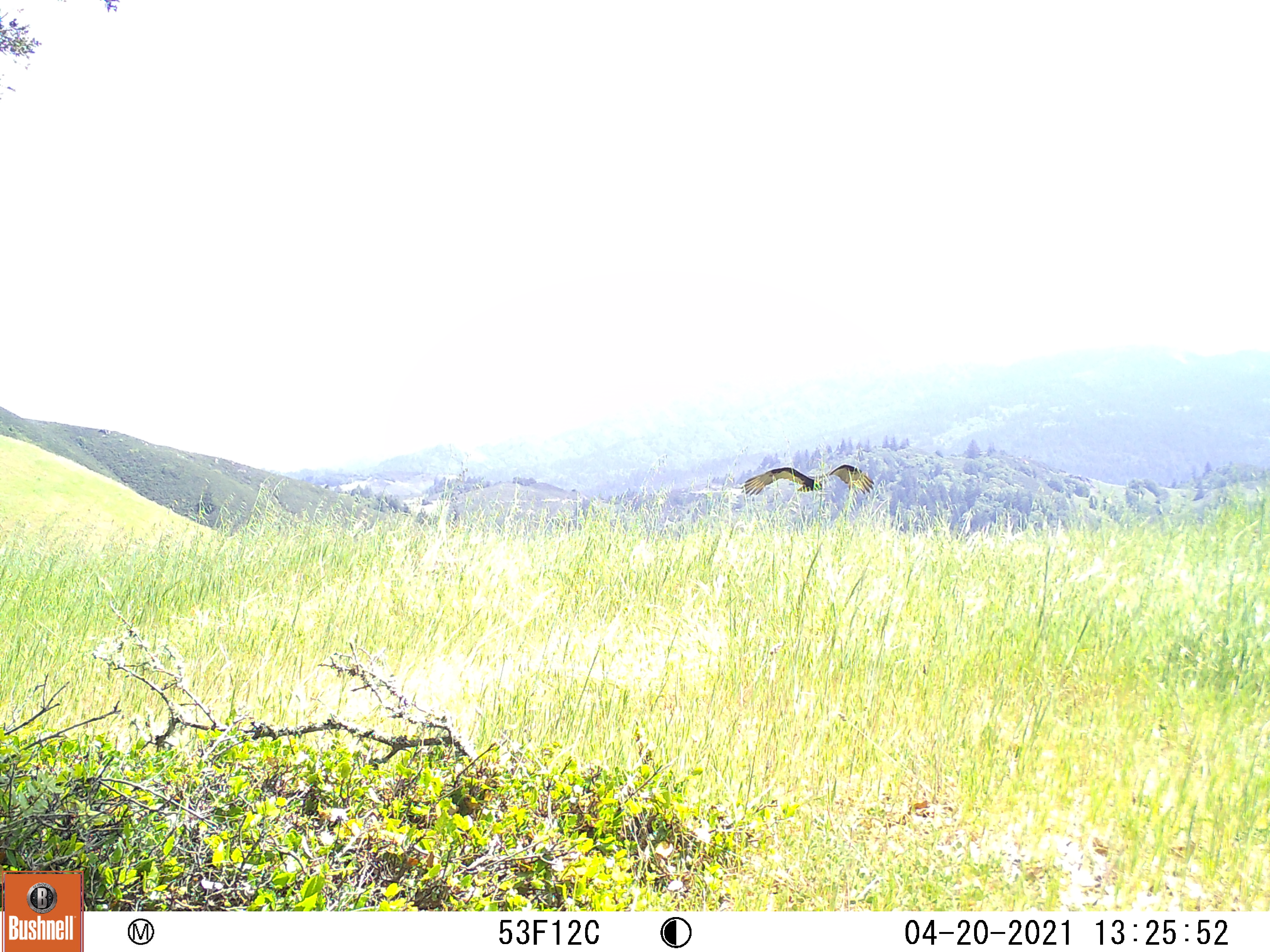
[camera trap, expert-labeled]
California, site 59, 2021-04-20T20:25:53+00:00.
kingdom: Animalia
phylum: Chordata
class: Aves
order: Cathartiformes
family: Cathartidae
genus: Cathartes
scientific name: Cathartes aura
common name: turkey vulture